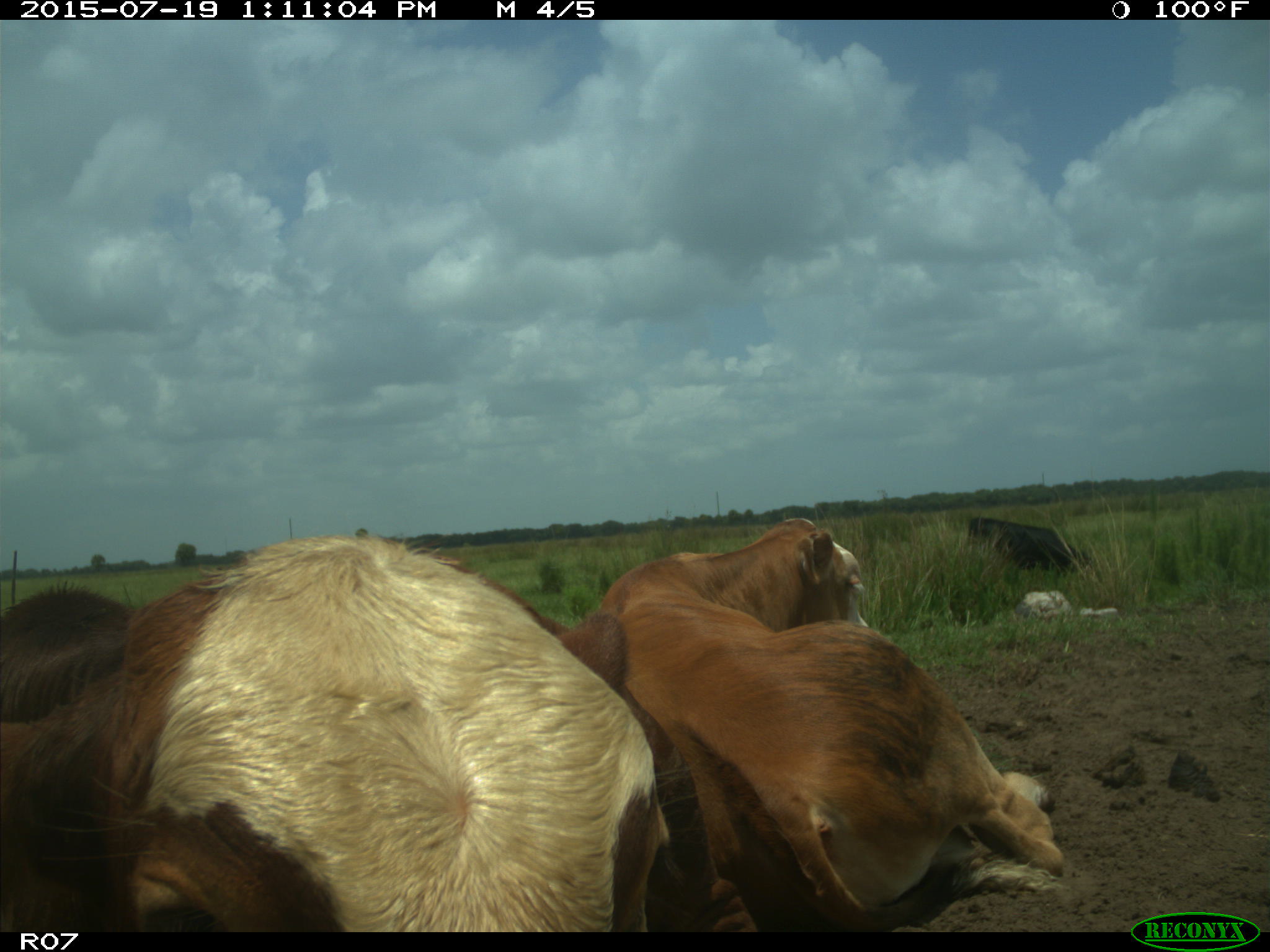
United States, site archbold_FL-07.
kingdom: Animalia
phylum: Chordata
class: Mammalia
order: Artiodactyla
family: Bovidae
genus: Bos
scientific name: Bos taurus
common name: domestic cow